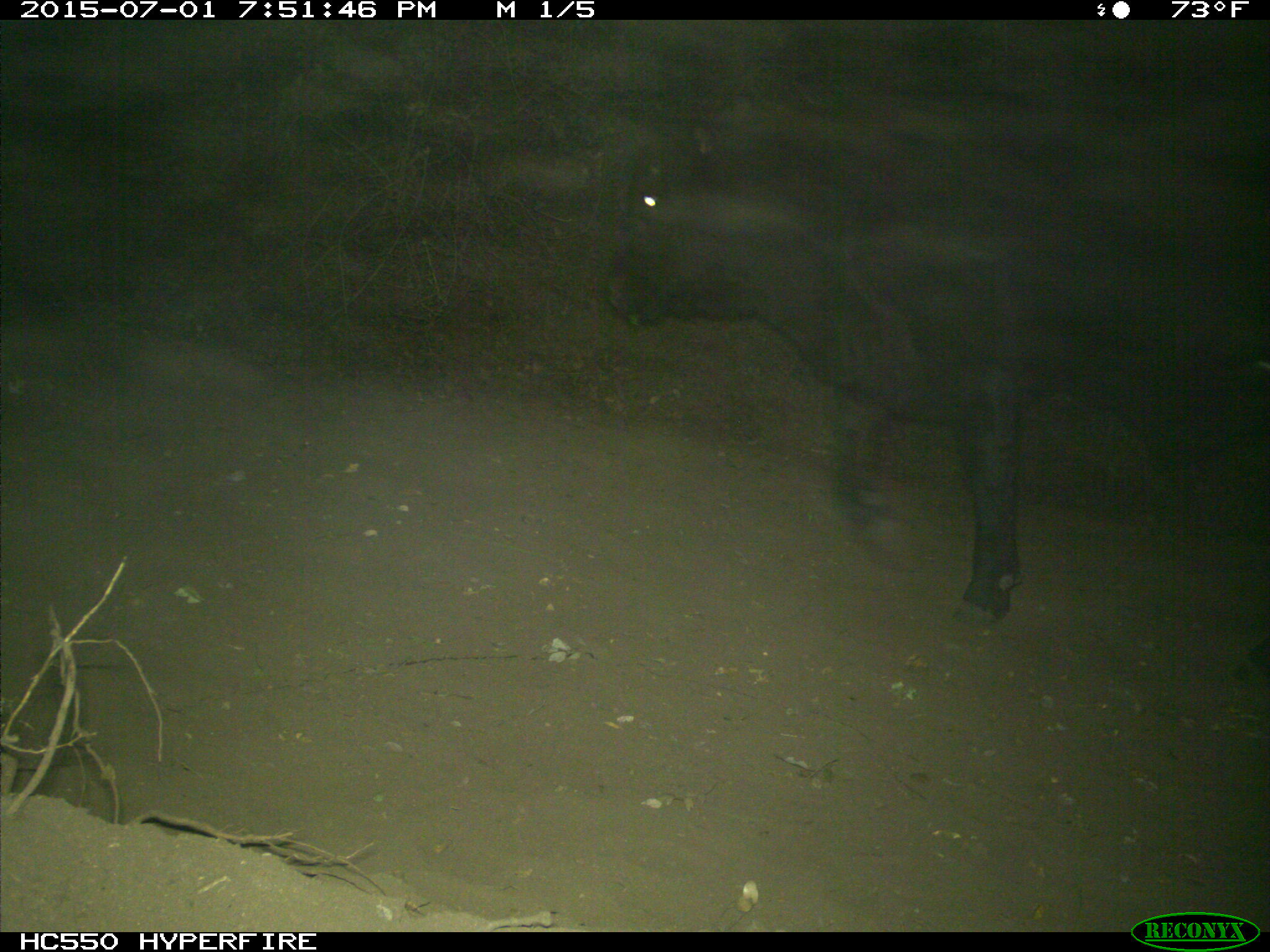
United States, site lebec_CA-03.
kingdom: Animalia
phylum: Chordata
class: Mammalia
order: Artiodactyla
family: Bovidae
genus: Bos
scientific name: Bos taurus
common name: domestic cow